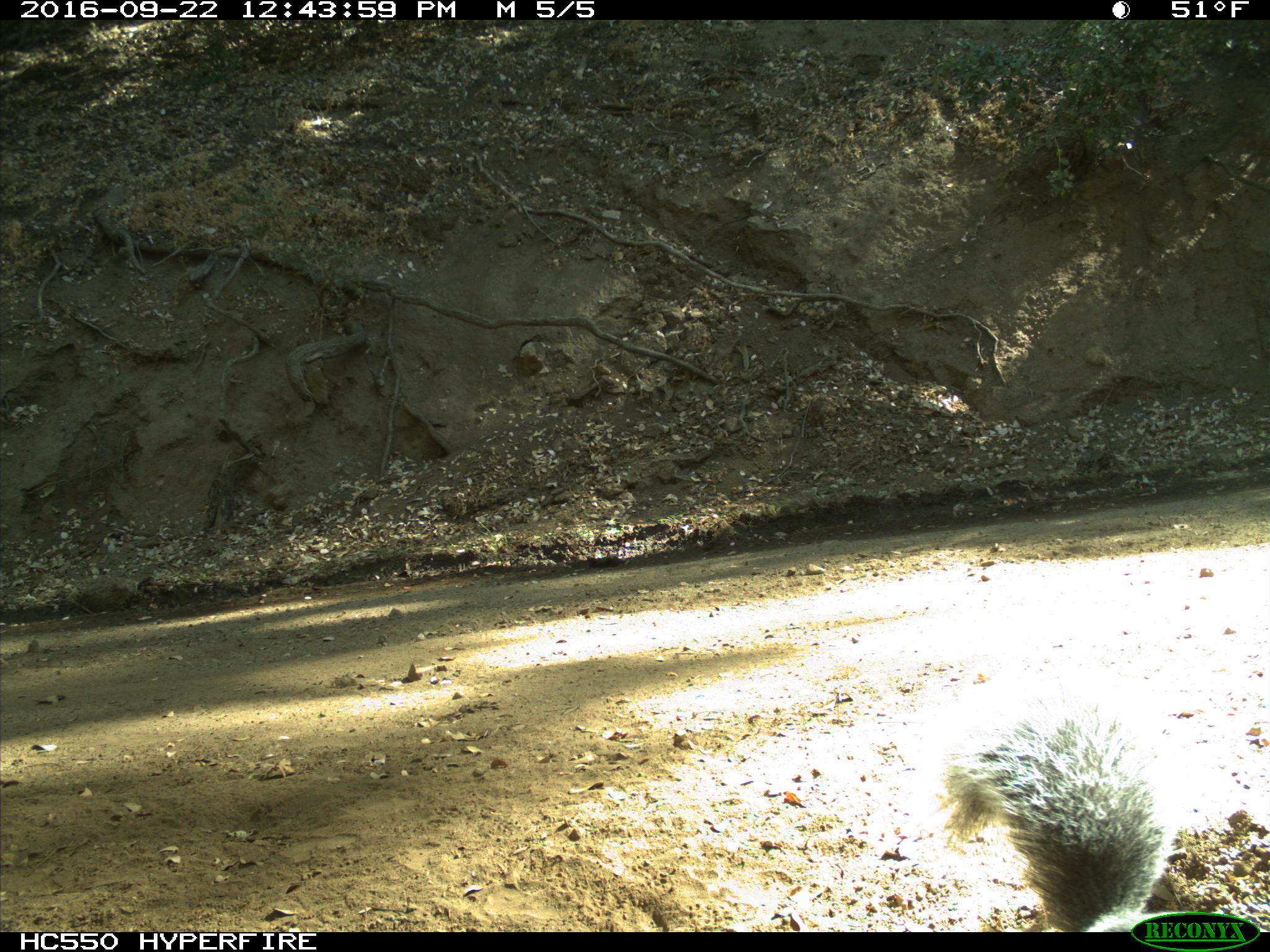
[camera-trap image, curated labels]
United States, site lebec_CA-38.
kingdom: Animalia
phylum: Chordata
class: Mammalia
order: Rodentia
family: Sciuridae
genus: Sciurus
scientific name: Sciurus carolinensis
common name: eastern gray squirrel